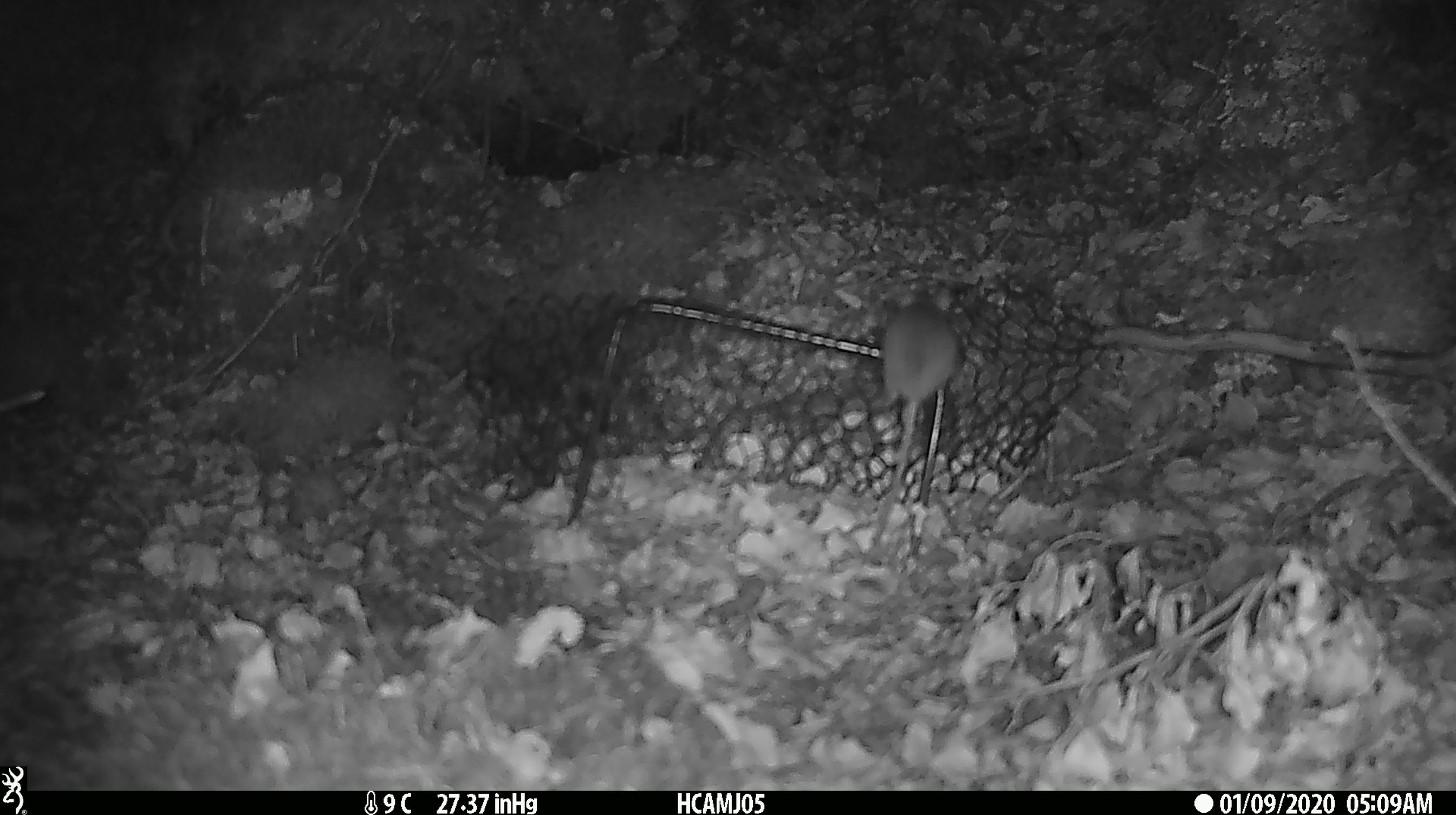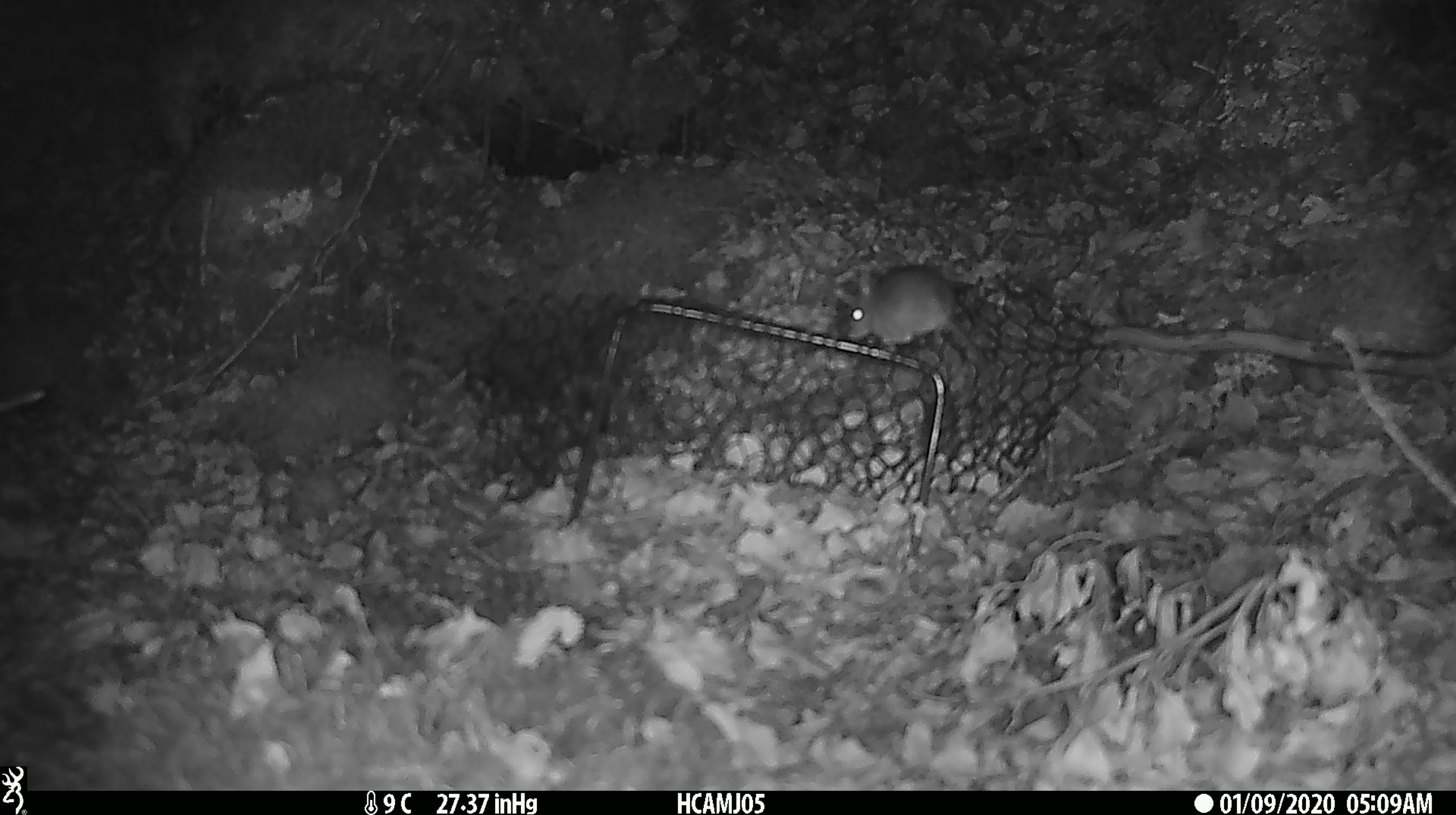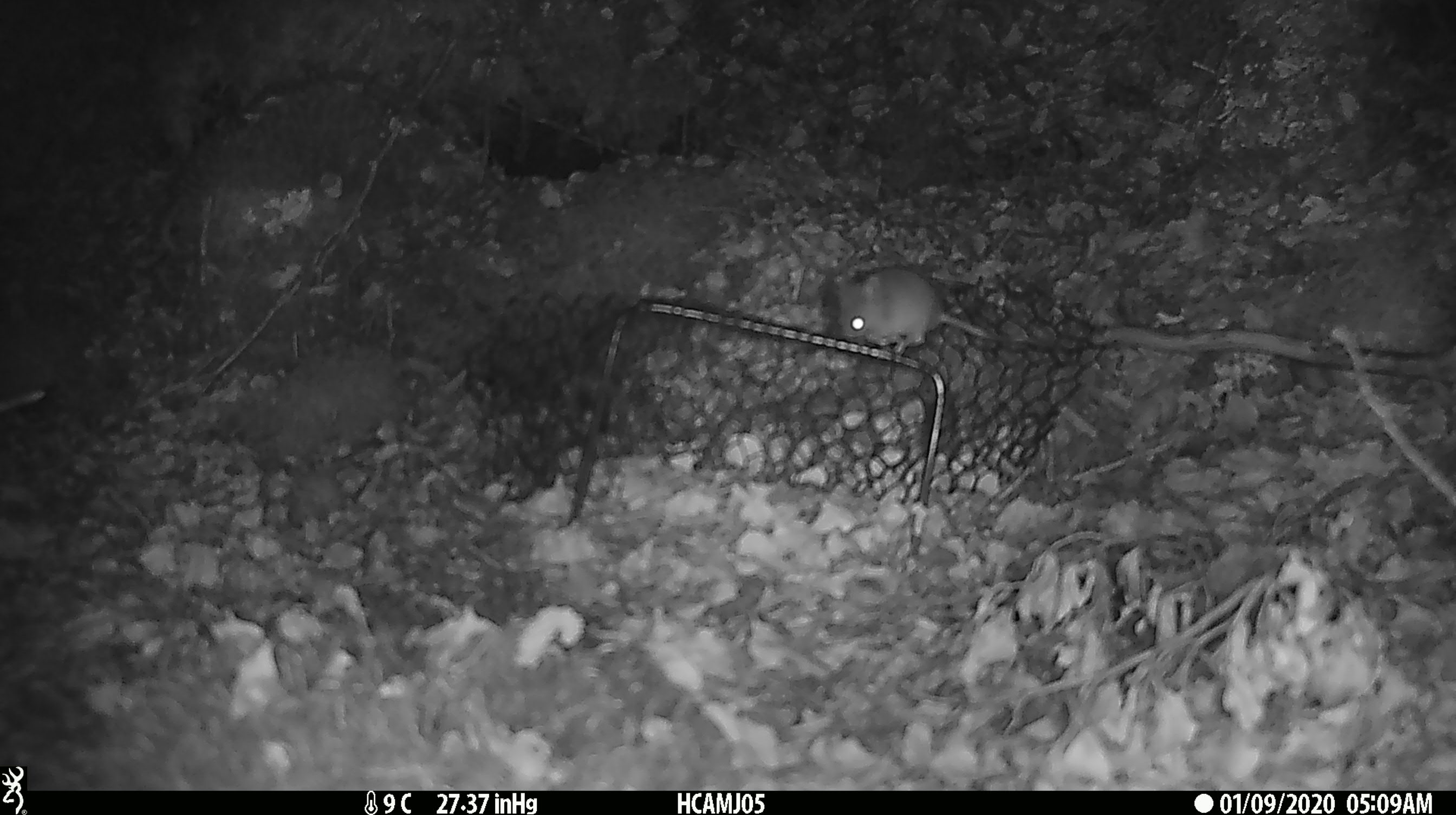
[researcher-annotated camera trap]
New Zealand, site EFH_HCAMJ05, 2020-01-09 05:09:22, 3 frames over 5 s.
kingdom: Animalia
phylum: Chordata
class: Mammalia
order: Rodentia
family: Muridae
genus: Mus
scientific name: Mus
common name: mouse